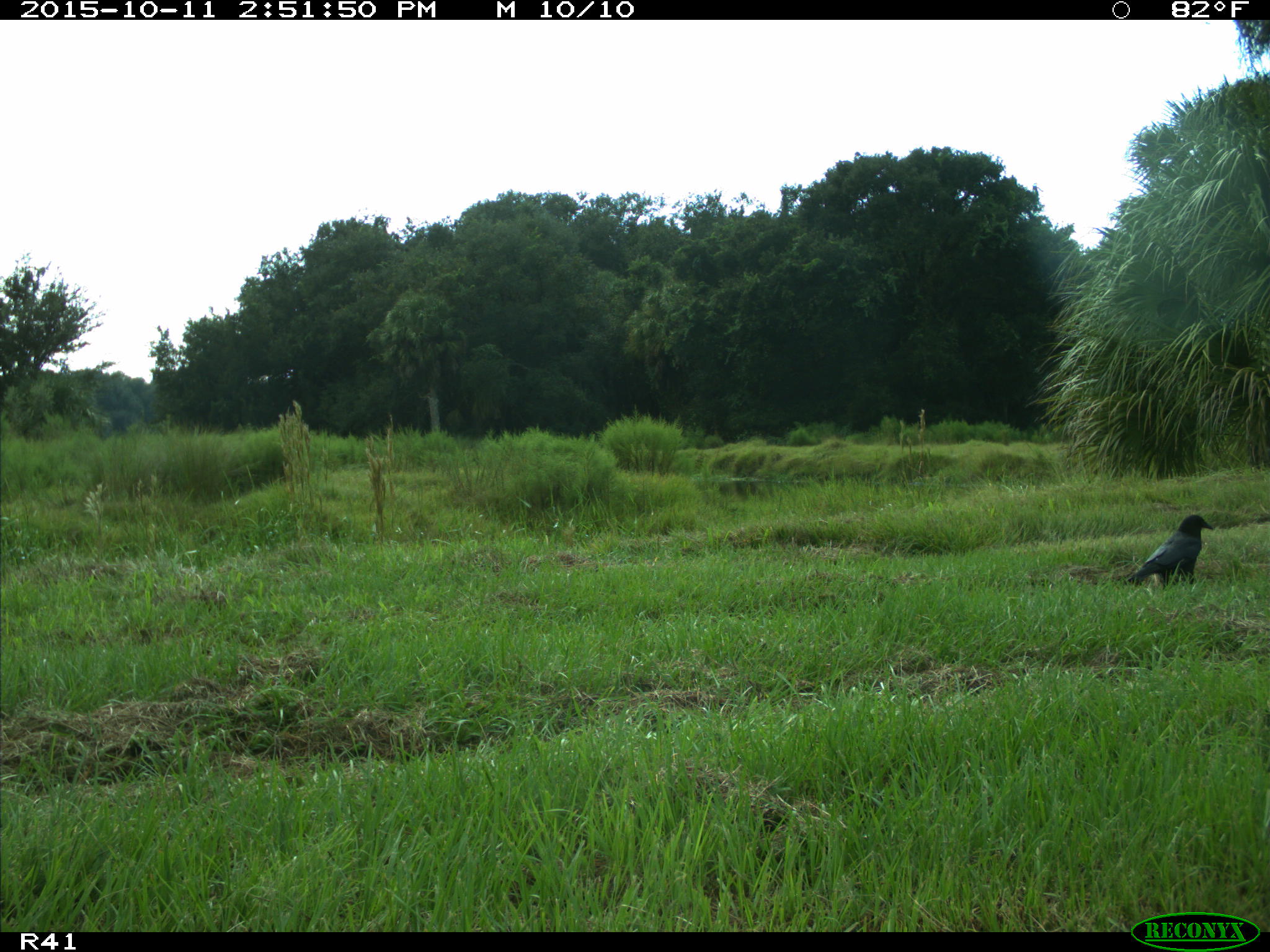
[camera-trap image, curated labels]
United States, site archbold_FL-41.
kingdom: Animalia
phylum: Chordata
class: Aves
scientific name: Aves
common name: birds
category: unidentified bird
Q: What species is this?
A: Unidentified bird (birds) (Aves).